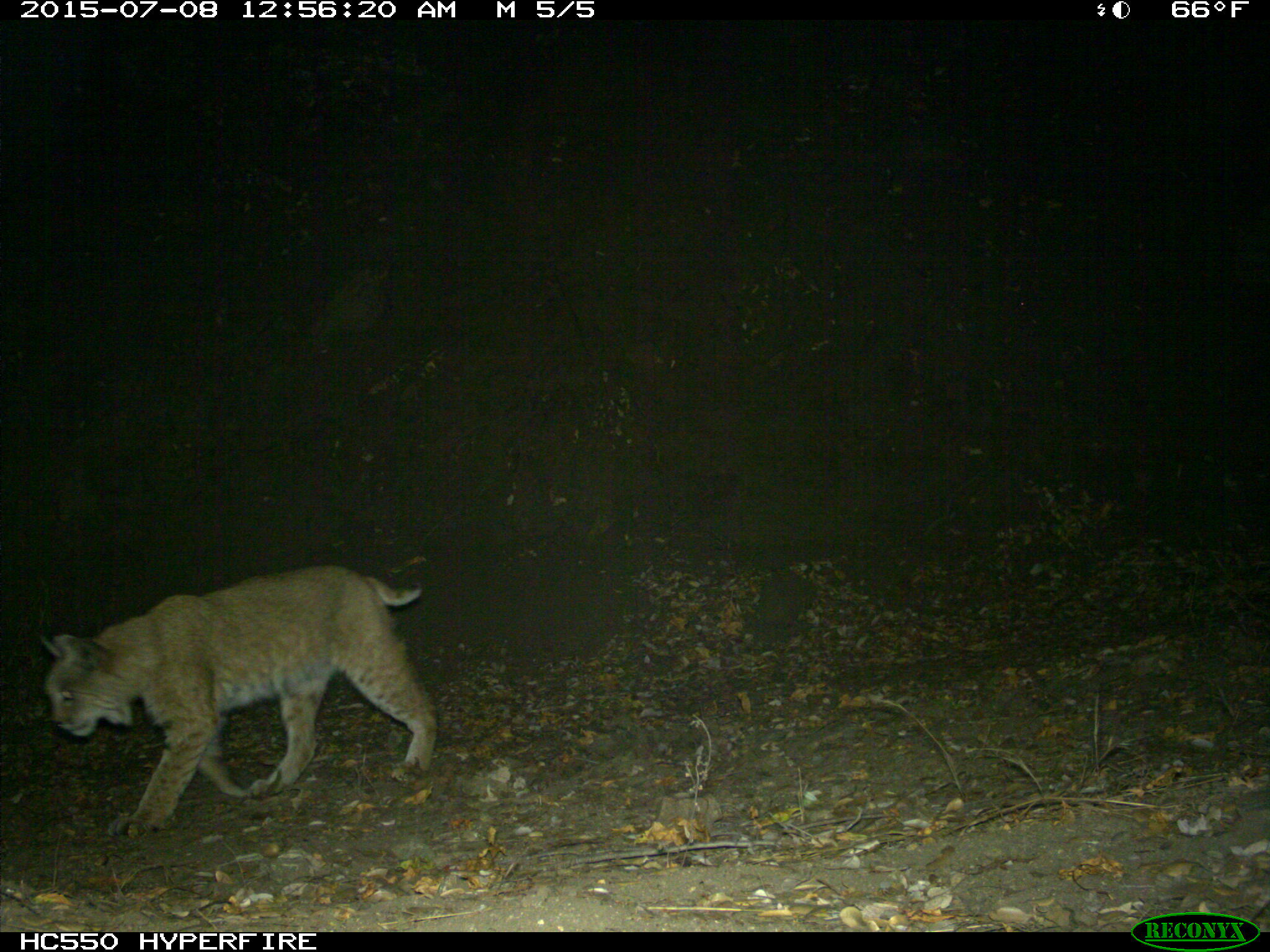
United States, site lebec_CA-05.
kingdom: Animalia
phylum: Chordata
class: Mammalia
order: Carnivora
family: Felidae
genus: Lynx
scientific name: Lynx rufus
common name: bobcat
Lynx rufus (bobcat).